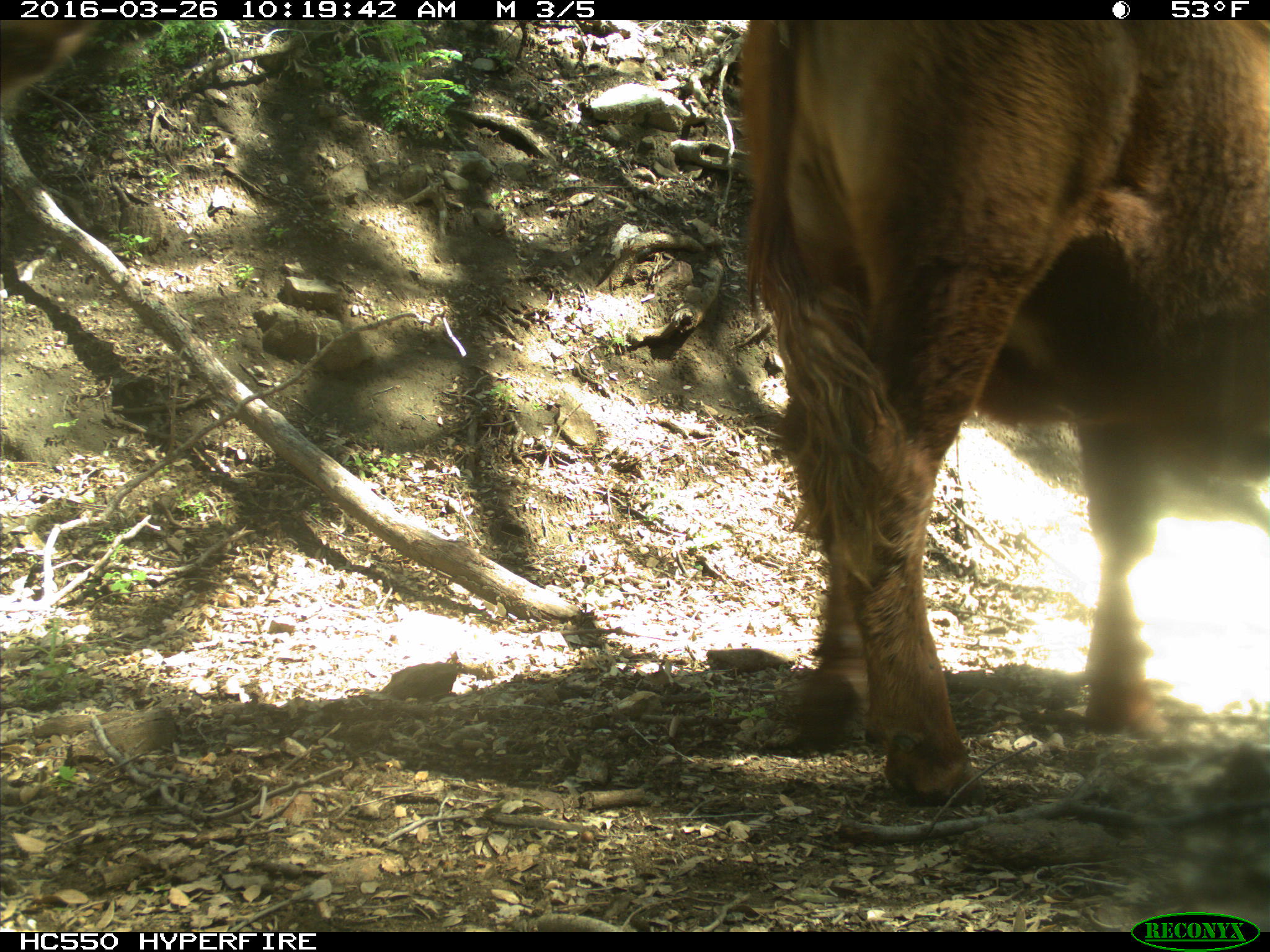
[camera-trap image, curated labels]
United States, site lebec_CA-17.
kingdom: Animalia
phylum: Chordata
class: Mammalia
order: Artiodactyla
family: Bovidae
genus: Bos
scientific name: Bos taurus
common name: domestic cow